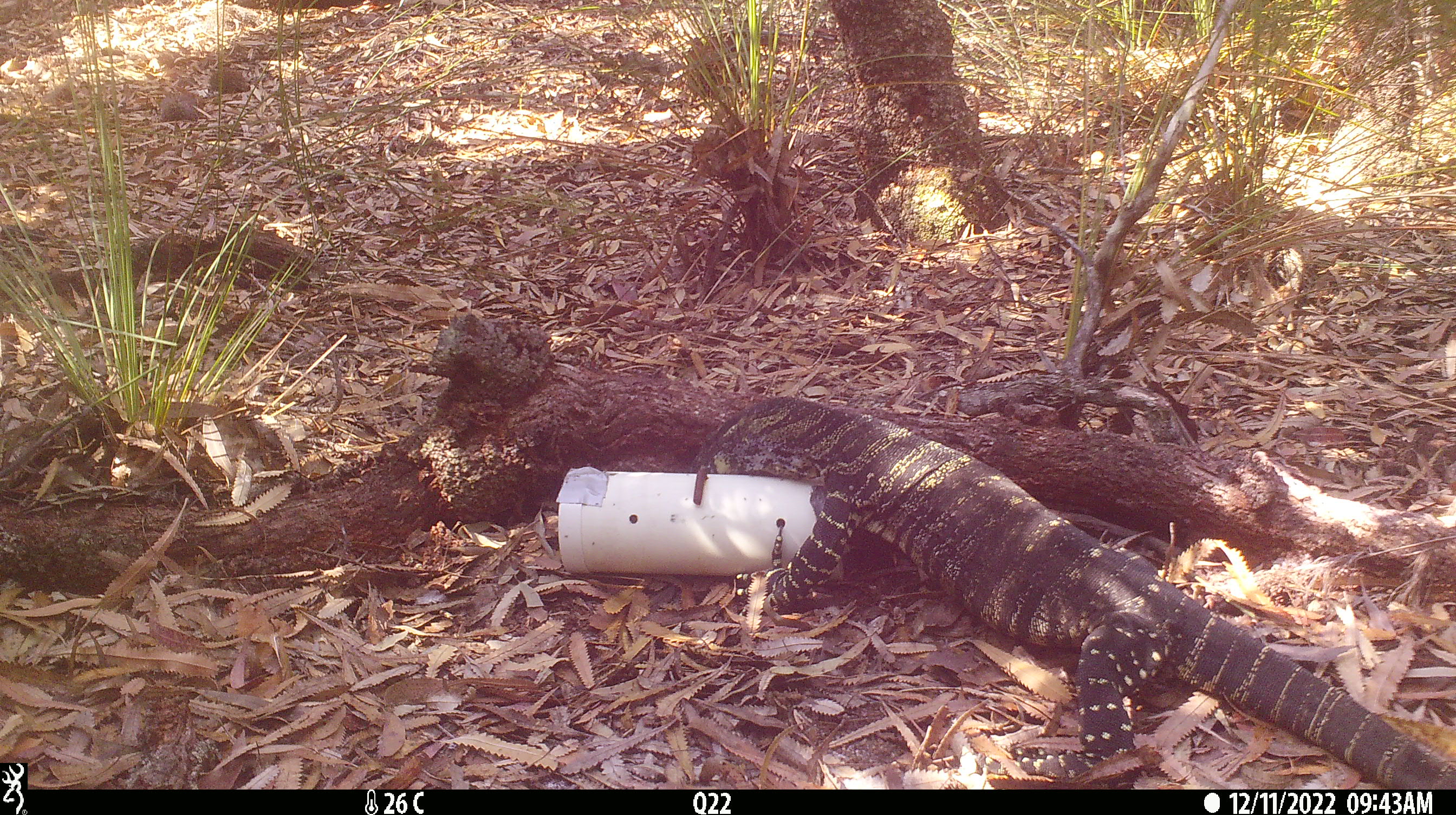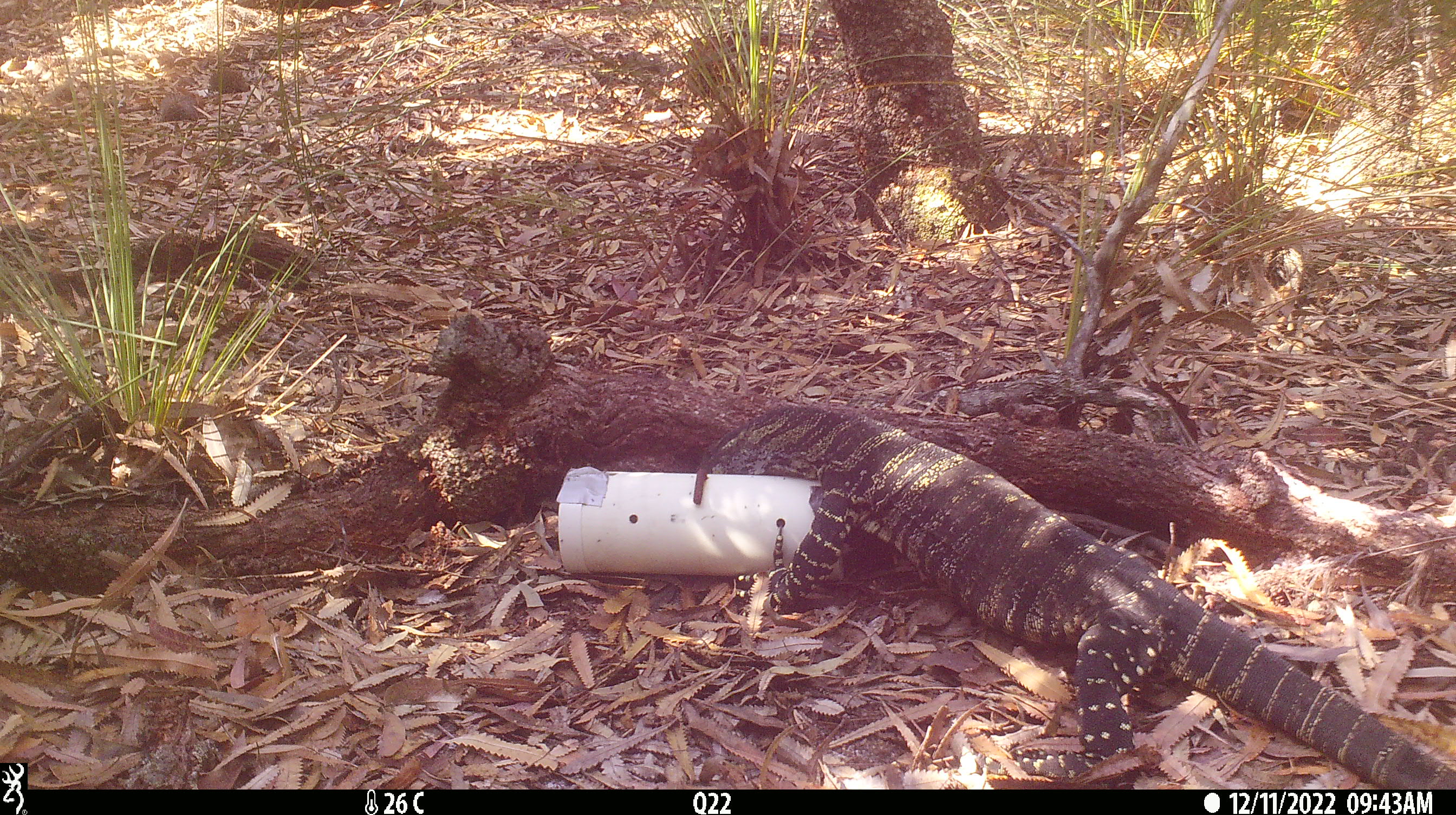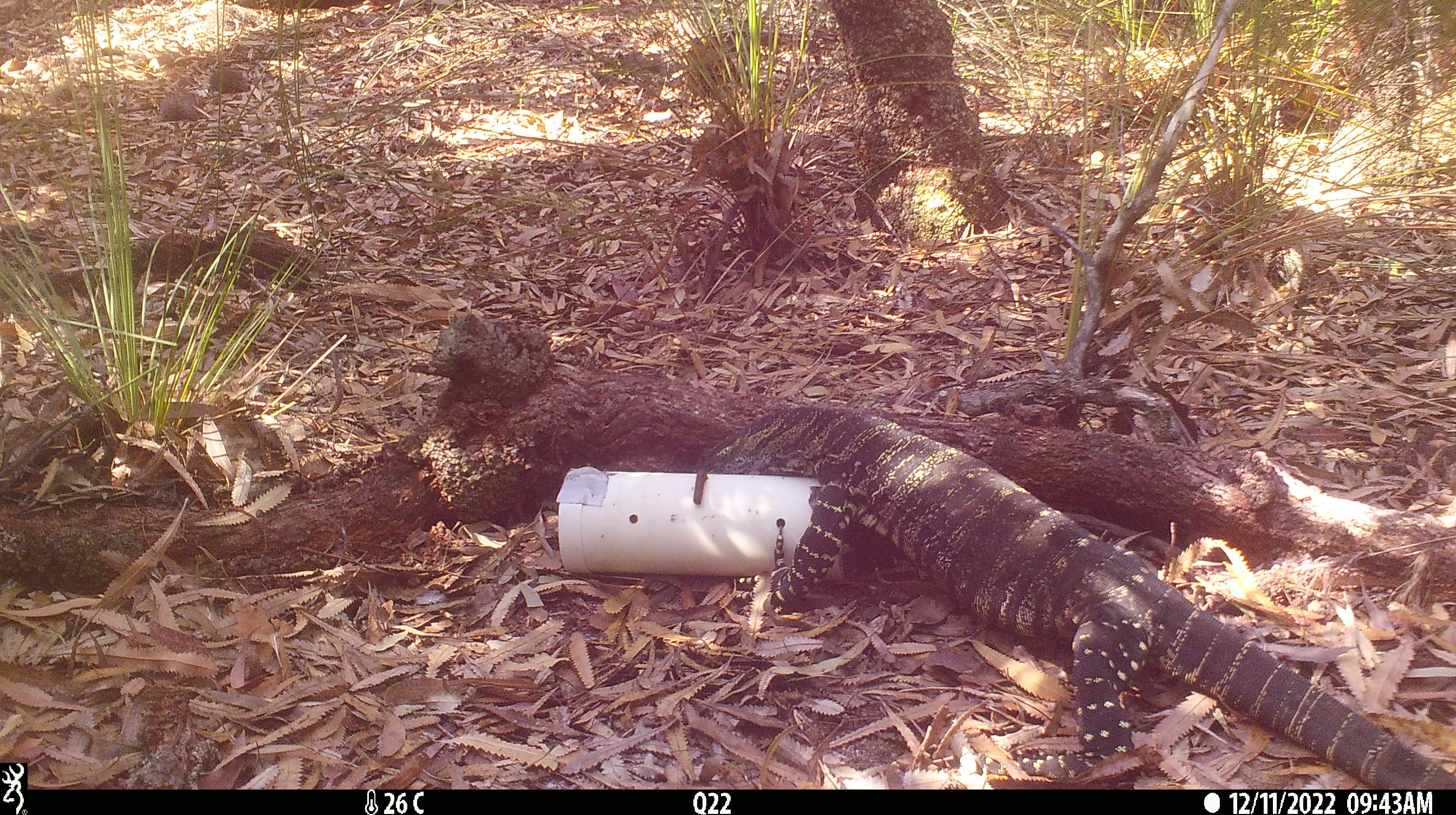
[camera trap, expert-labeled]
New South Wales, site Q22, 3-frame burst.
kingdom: Animalia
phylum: Chordata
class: Reptilia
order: Squamata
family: Varanidae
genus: Varanus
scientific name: Varanus varius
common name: lace monitor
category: goanna